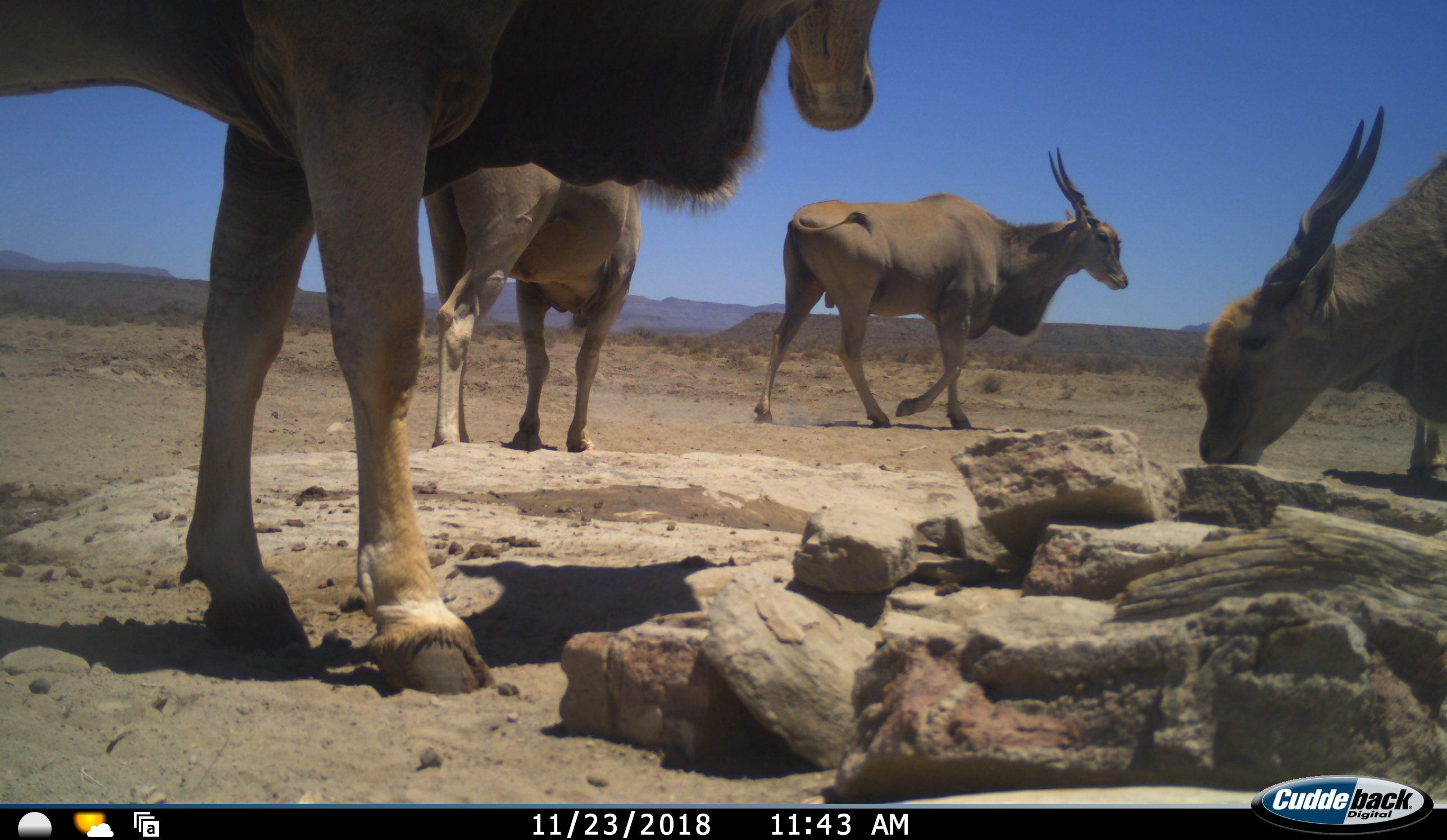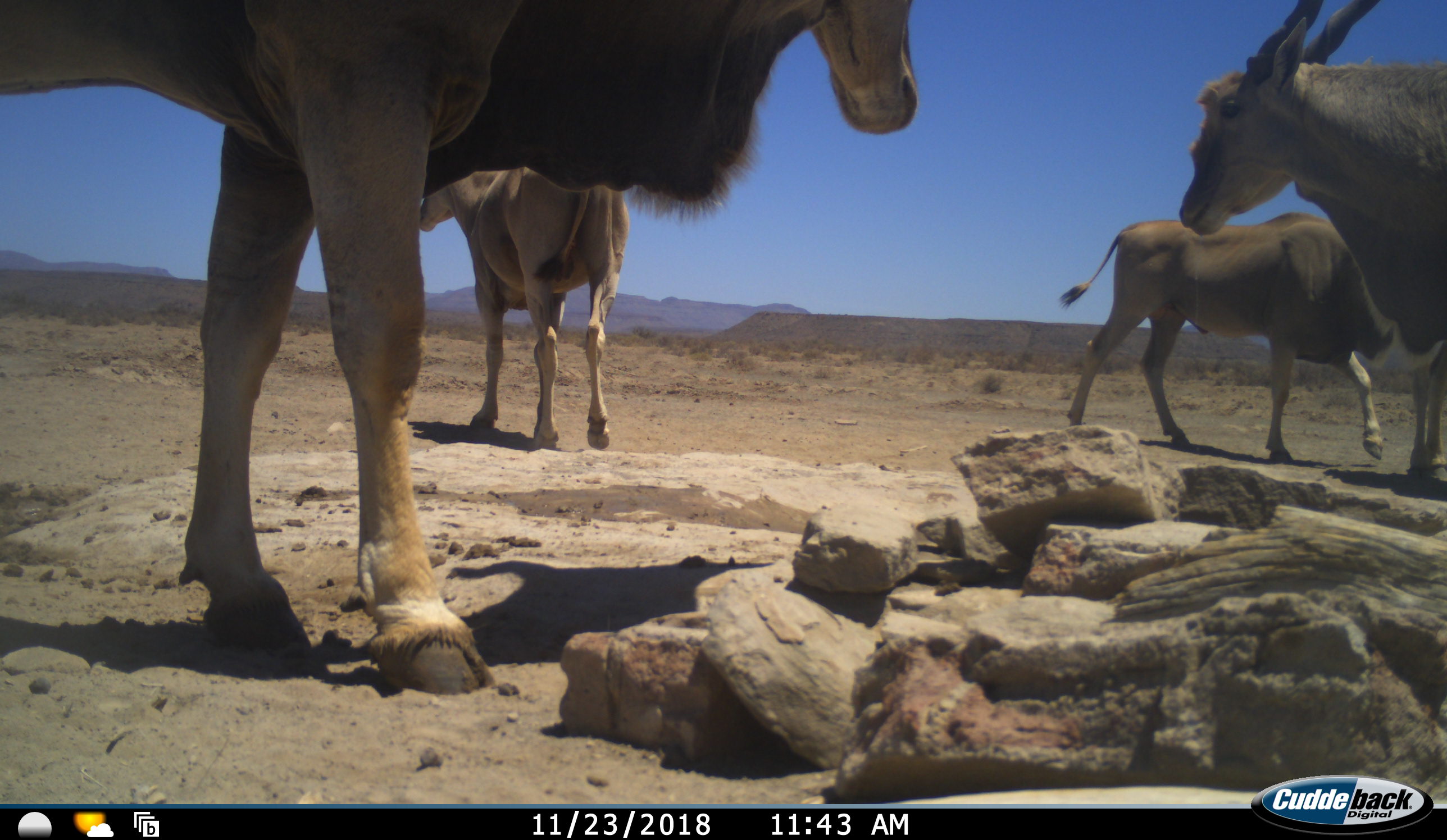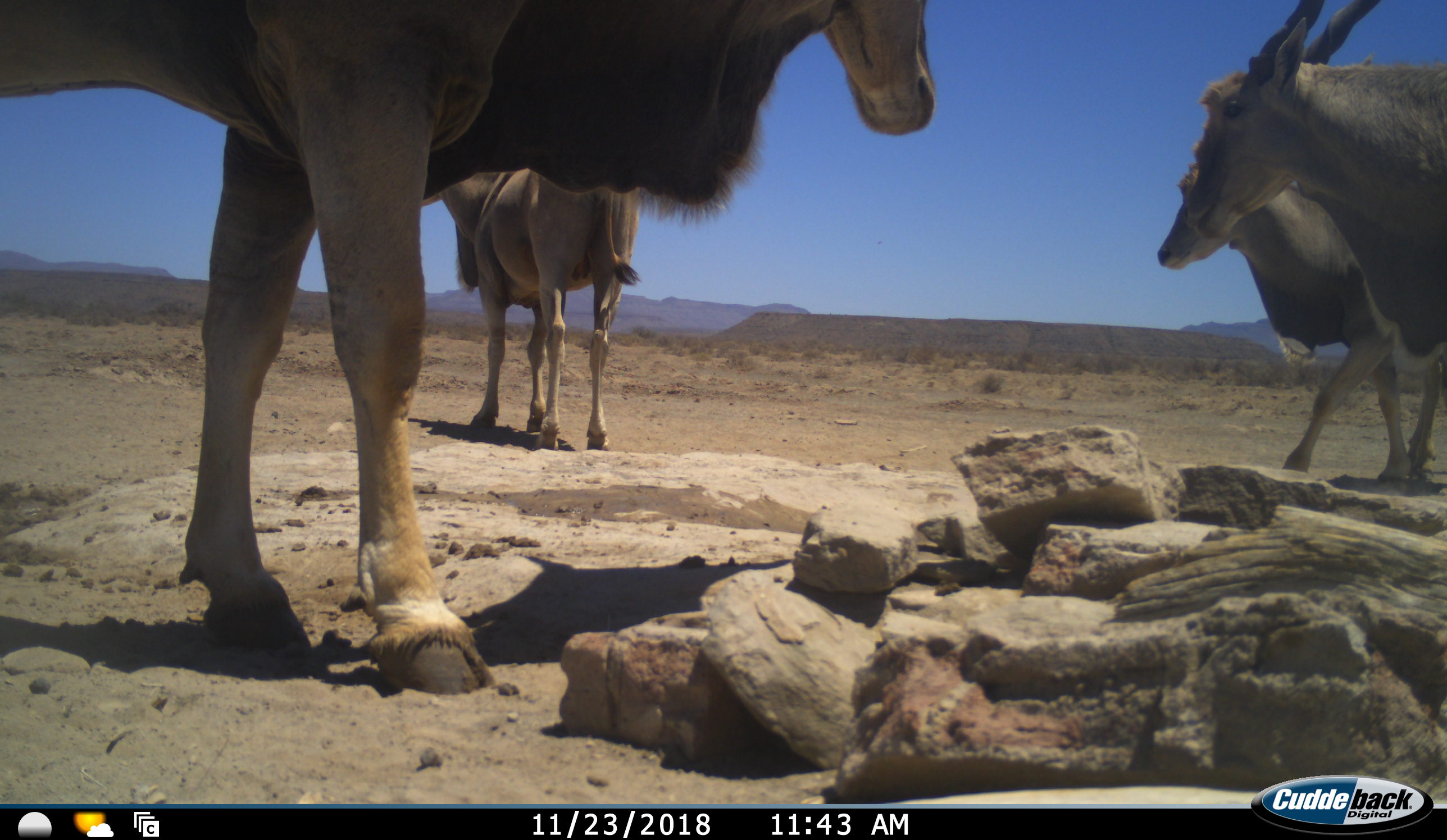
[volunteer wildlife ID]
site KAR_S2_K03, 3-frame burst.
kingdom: Animalia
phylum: Chordata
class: Mammalia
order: Artiodactyla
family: Bovidae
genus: Tragelaphus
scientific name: Tragelaphus oryx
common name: eland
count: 4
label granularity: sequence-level